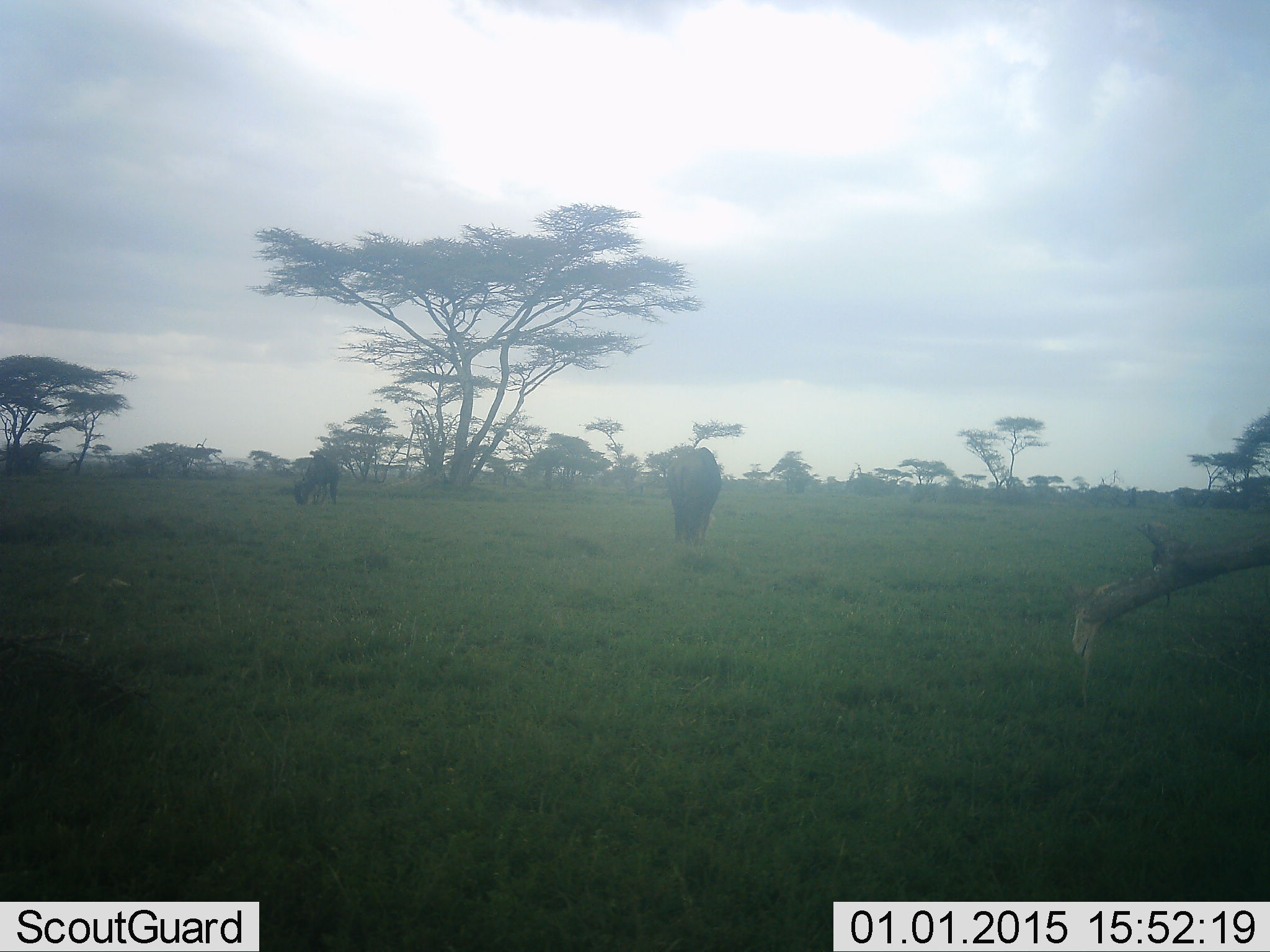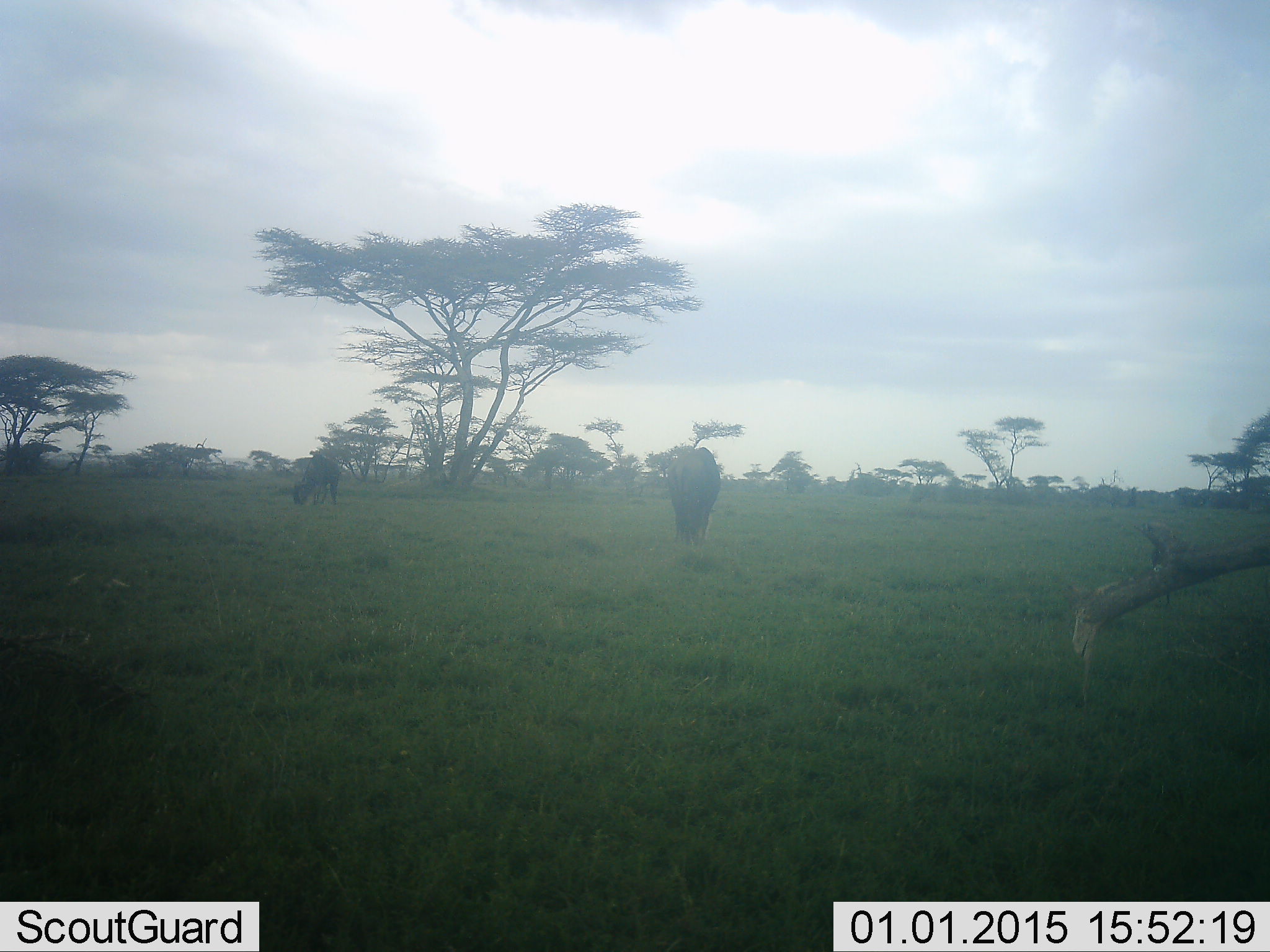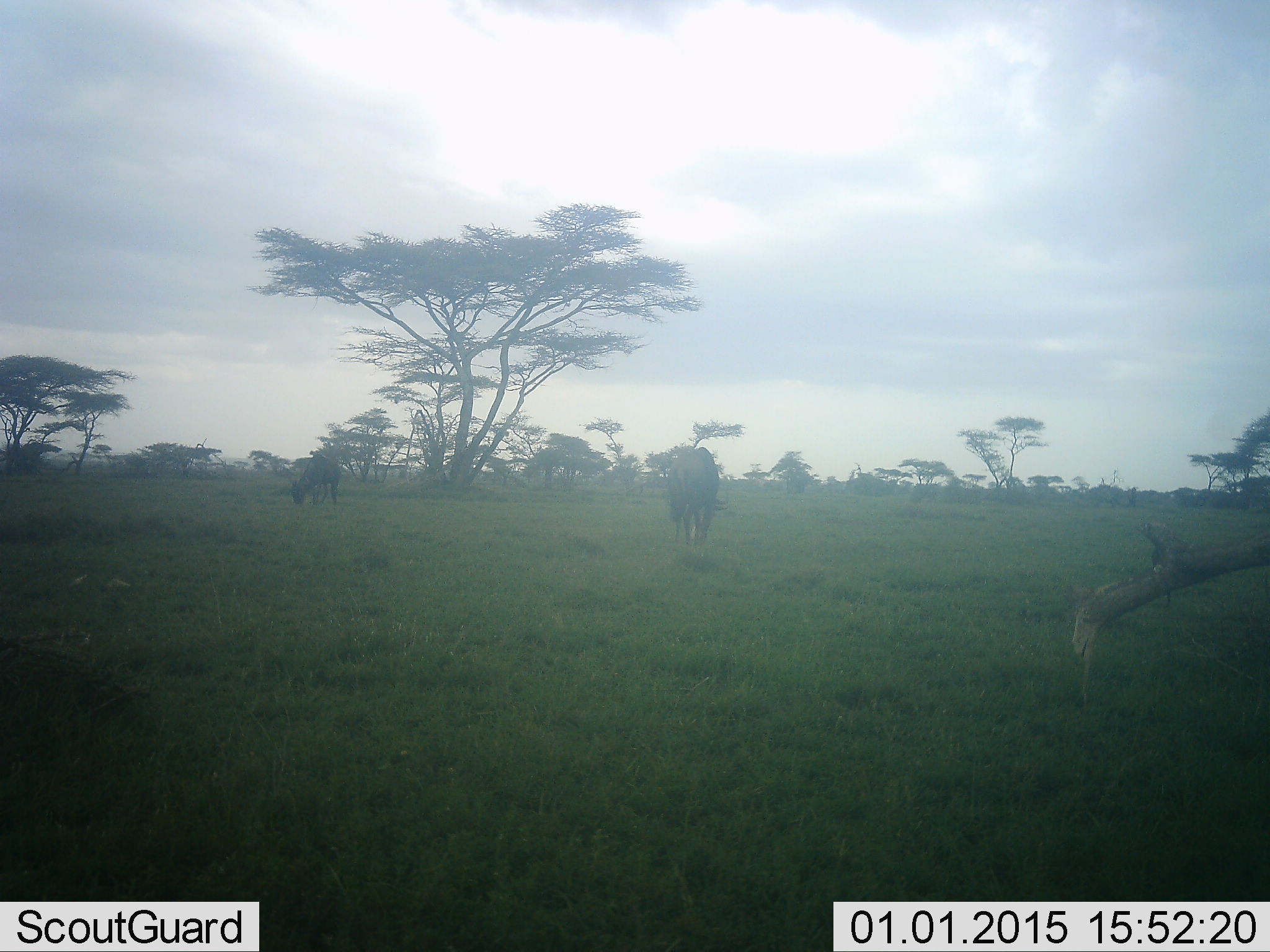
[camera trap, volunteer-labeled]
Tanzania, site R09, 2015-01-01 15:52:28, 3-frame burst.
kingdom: Animalia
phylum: Chordata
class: Mammalia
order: Artiodactyla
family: Bovidae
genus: Connochaetes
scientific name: Connochaetes taurinus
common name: blue wildebeest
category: wildebeest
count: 2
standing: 20%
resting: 0%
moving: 0%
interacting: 0%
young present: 0%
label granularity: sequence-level